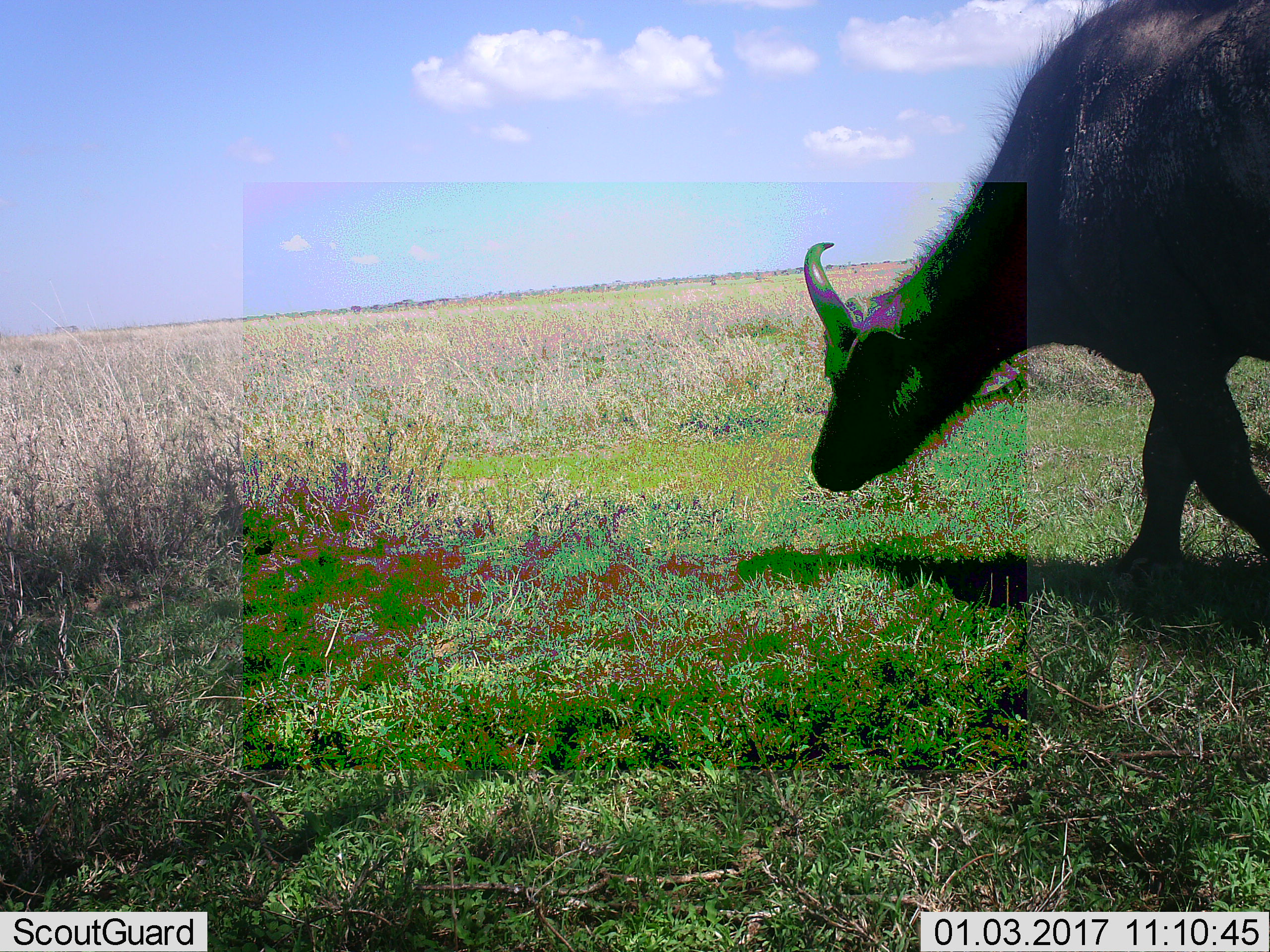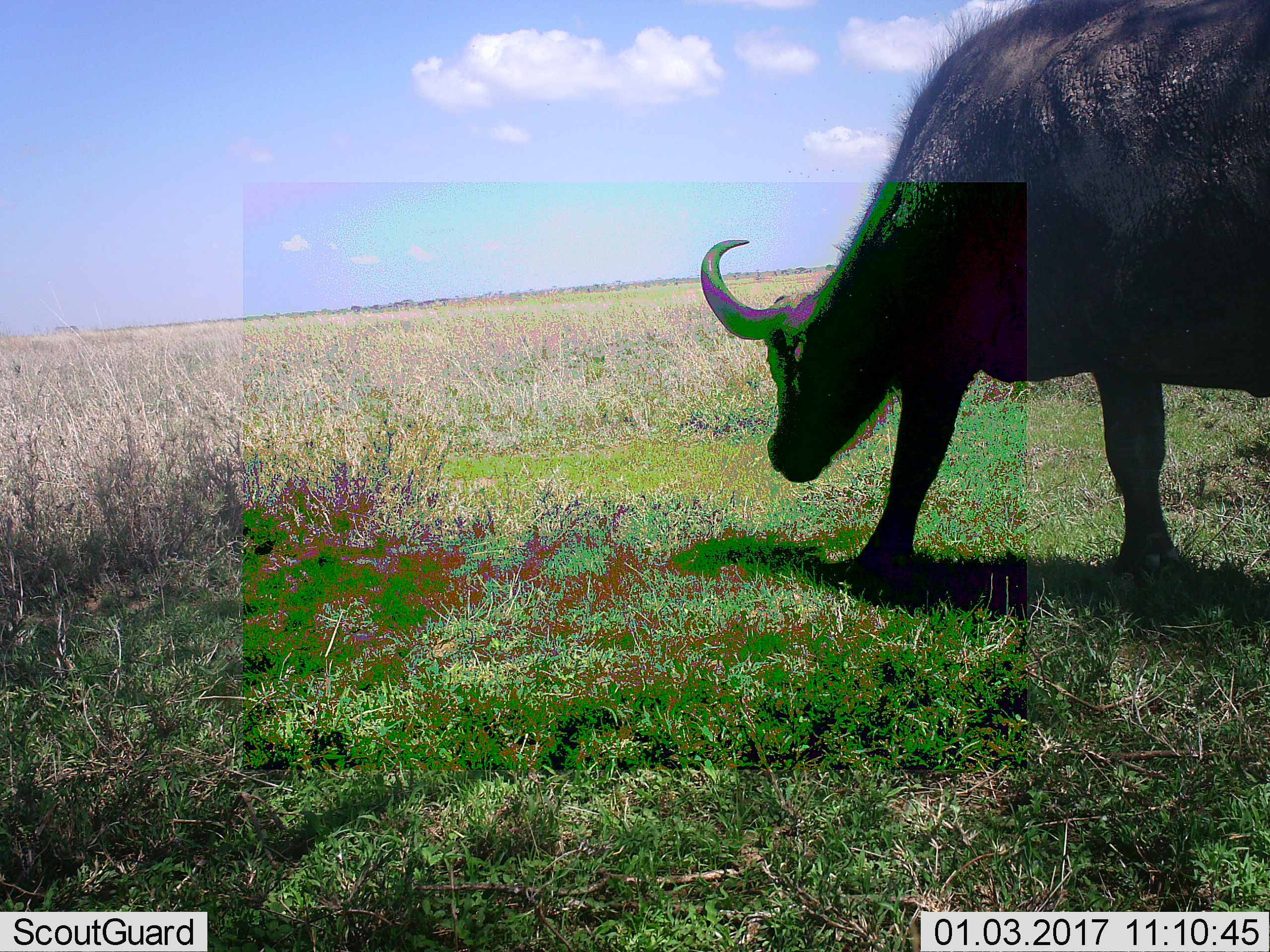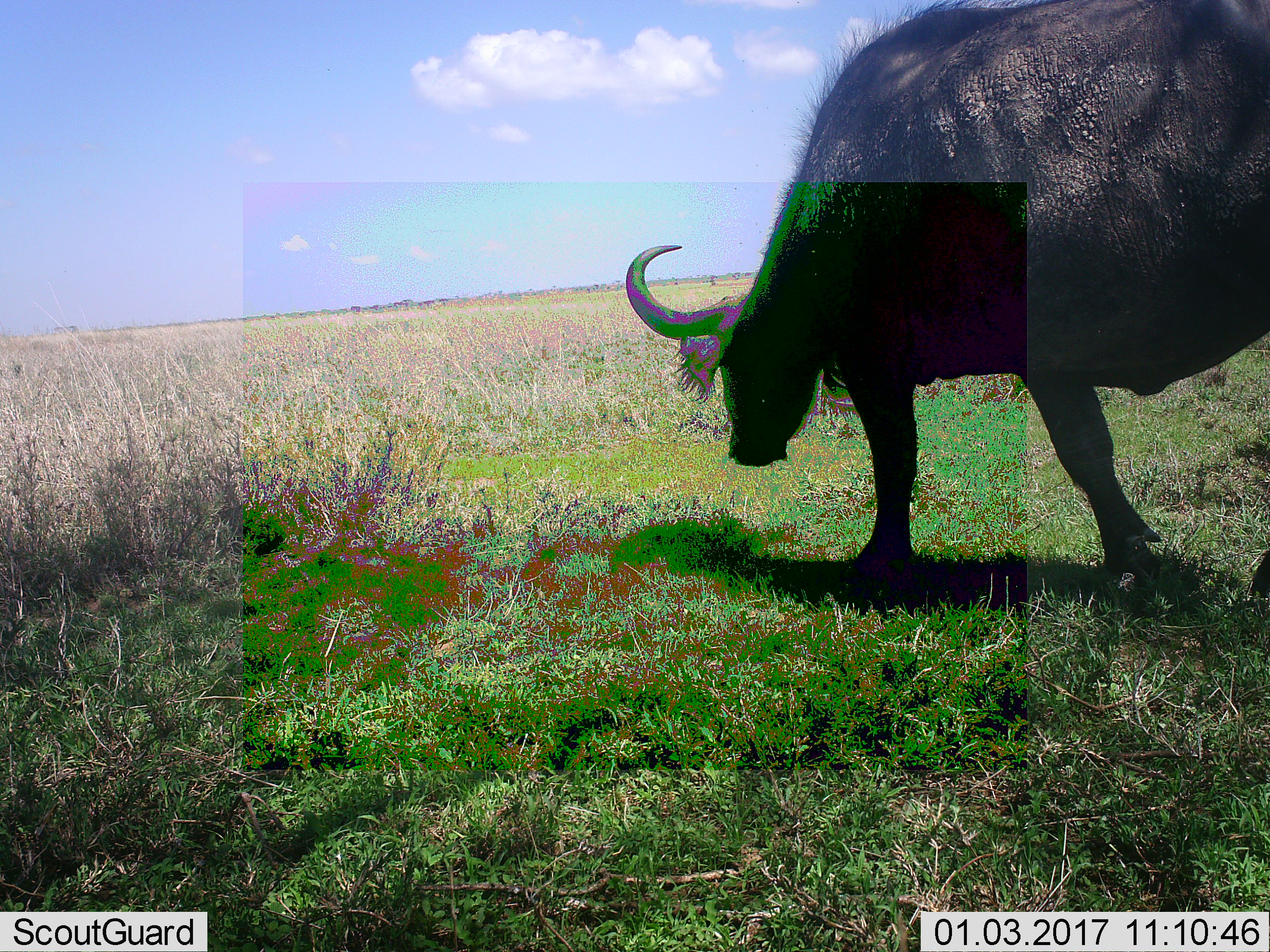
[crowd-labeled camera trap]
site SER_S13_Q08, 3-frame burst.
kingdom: Animalia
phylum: Chordata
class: Mammalia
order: Artiodactyla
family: Bovidae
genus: Syncerus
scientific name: Syncerus caffer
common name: african buffalo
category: buffalo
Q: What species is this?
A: Buffalo (african buffalo) (Syncerus caffer).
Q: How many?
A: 1.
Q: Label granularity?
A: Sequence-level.